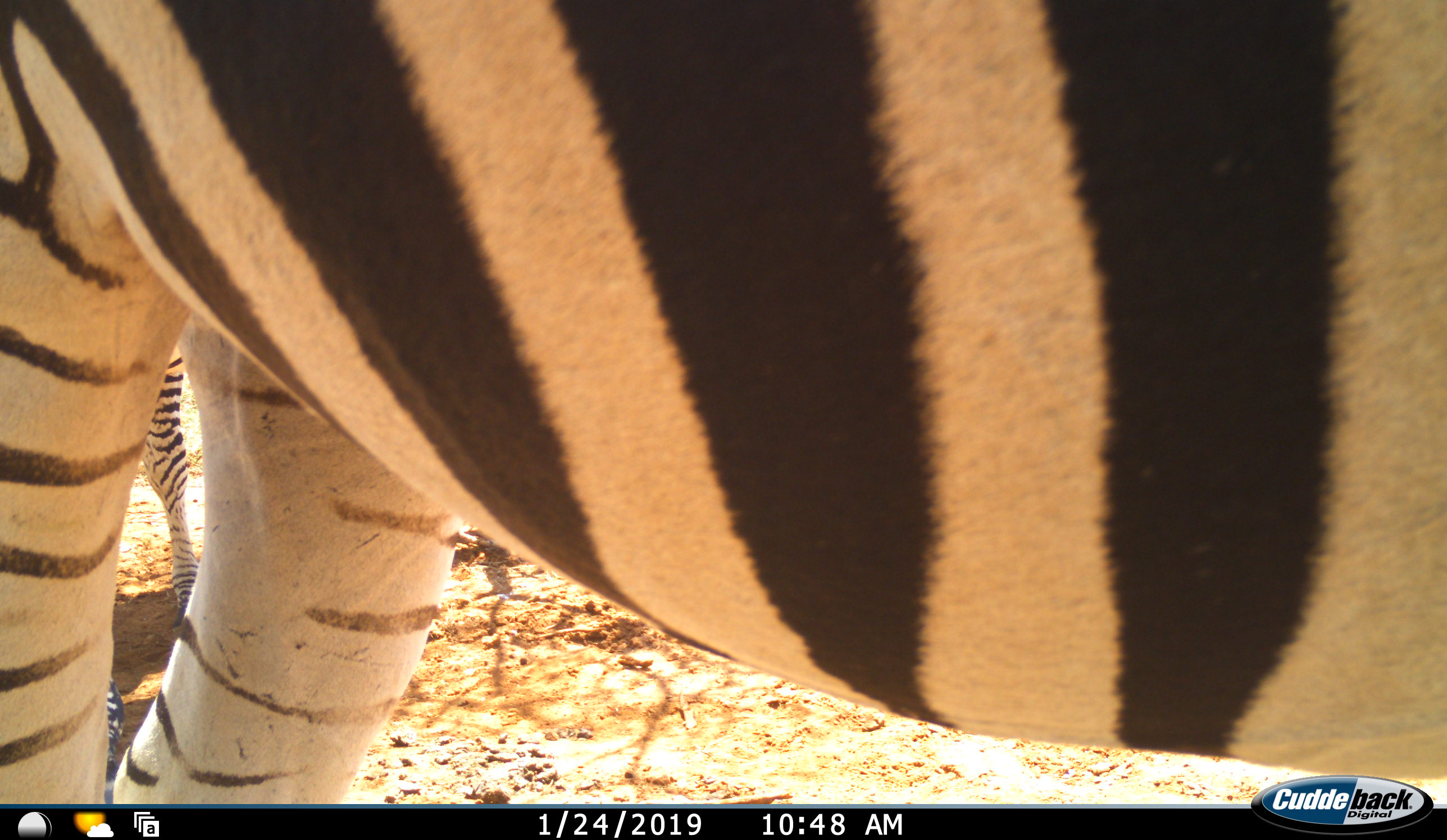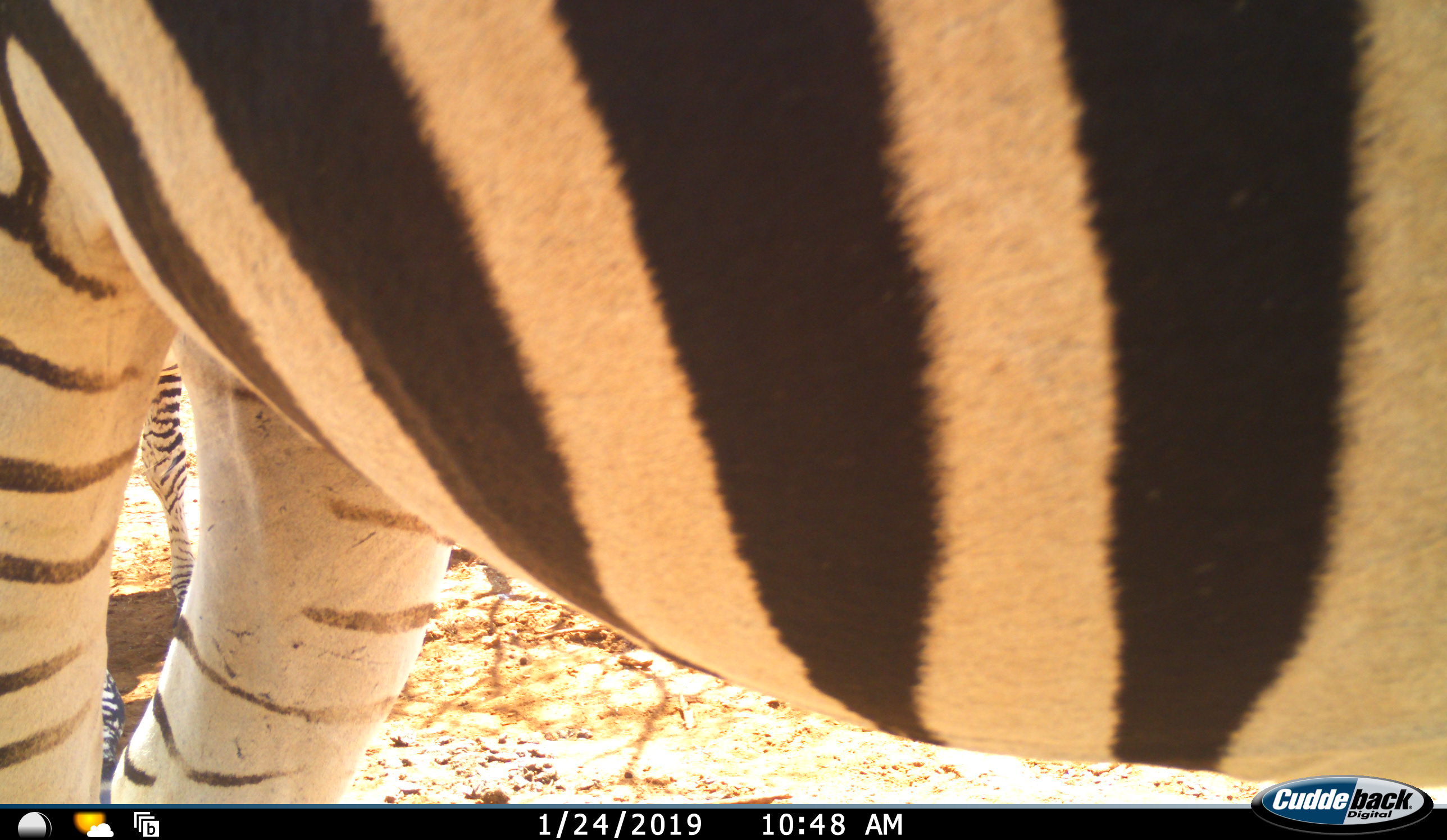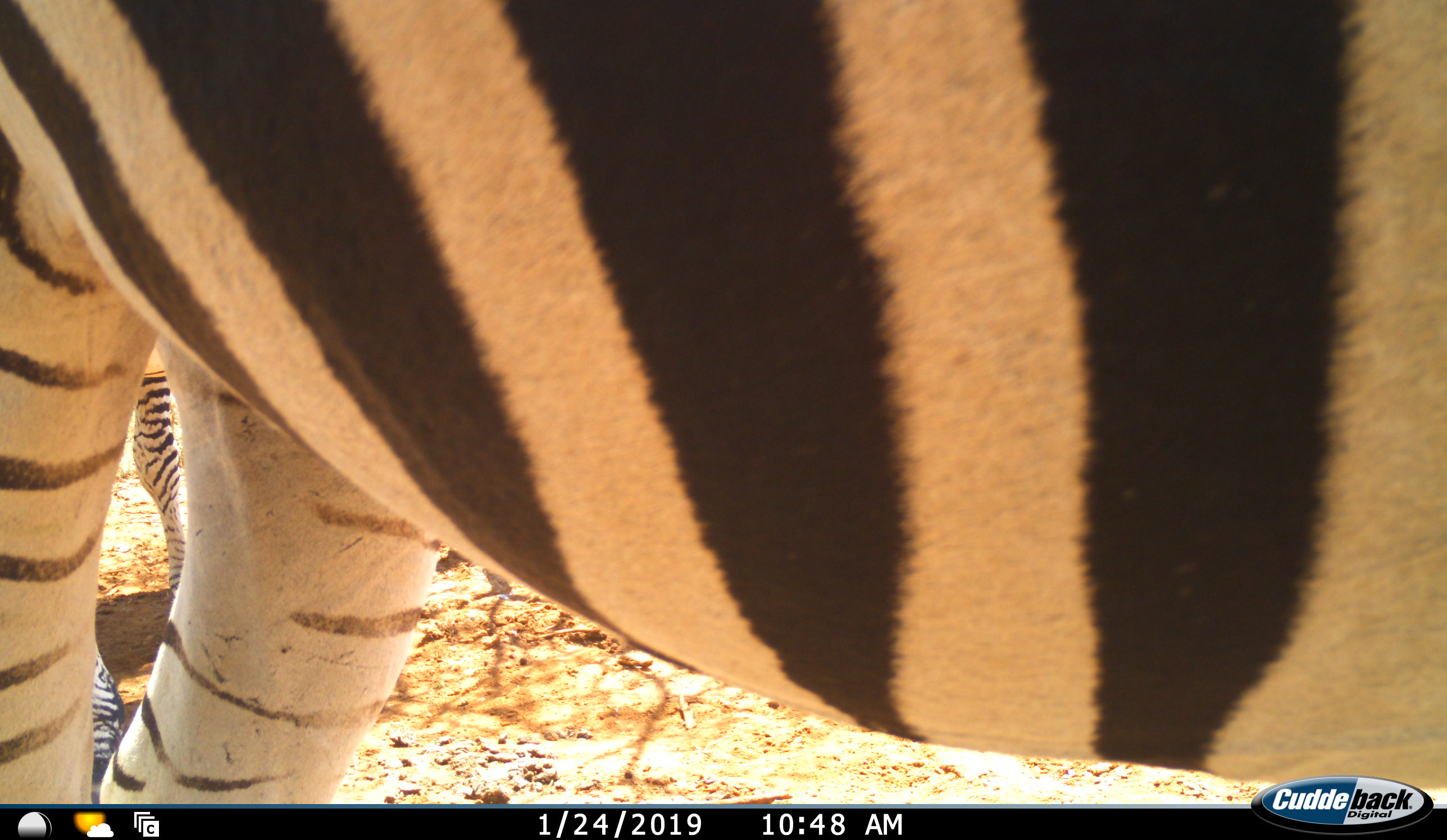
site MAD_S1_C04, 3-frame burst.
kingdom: Animalia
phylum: Chordata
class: Mammalia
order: Perissodactyla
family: Equidae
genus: Equus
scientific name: Equus quagga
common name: plains zebra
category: zebraplains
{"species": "zebraplains (plains zebra) (Equus quagga)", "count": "2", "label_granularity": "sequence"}